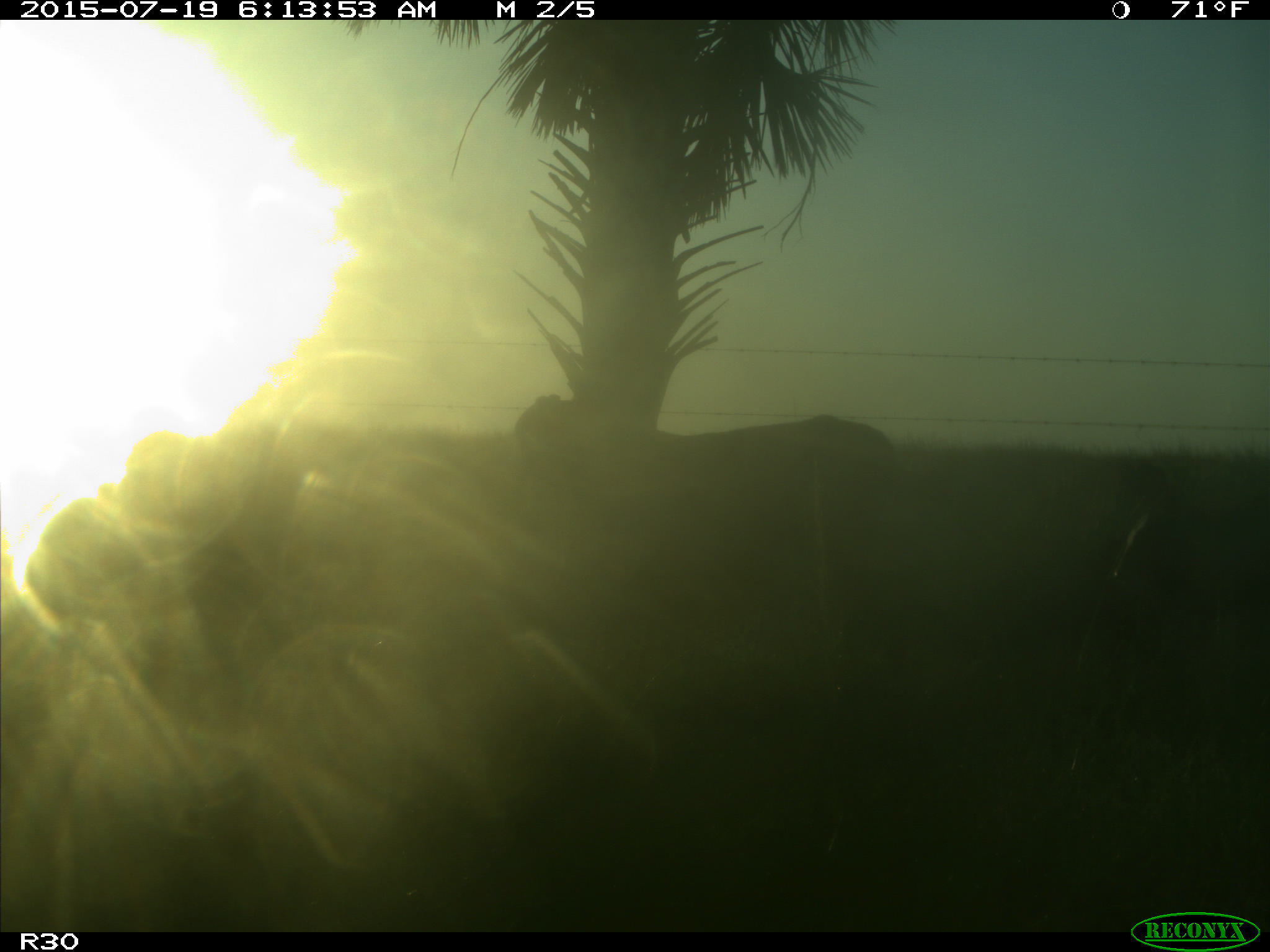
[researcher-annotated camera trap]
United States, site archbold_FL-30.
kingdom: Animalia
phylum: Chordata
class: Mammalia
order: Artiodactyla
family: Bovidae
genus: Bos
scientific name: Bos taurus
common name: domestic cow